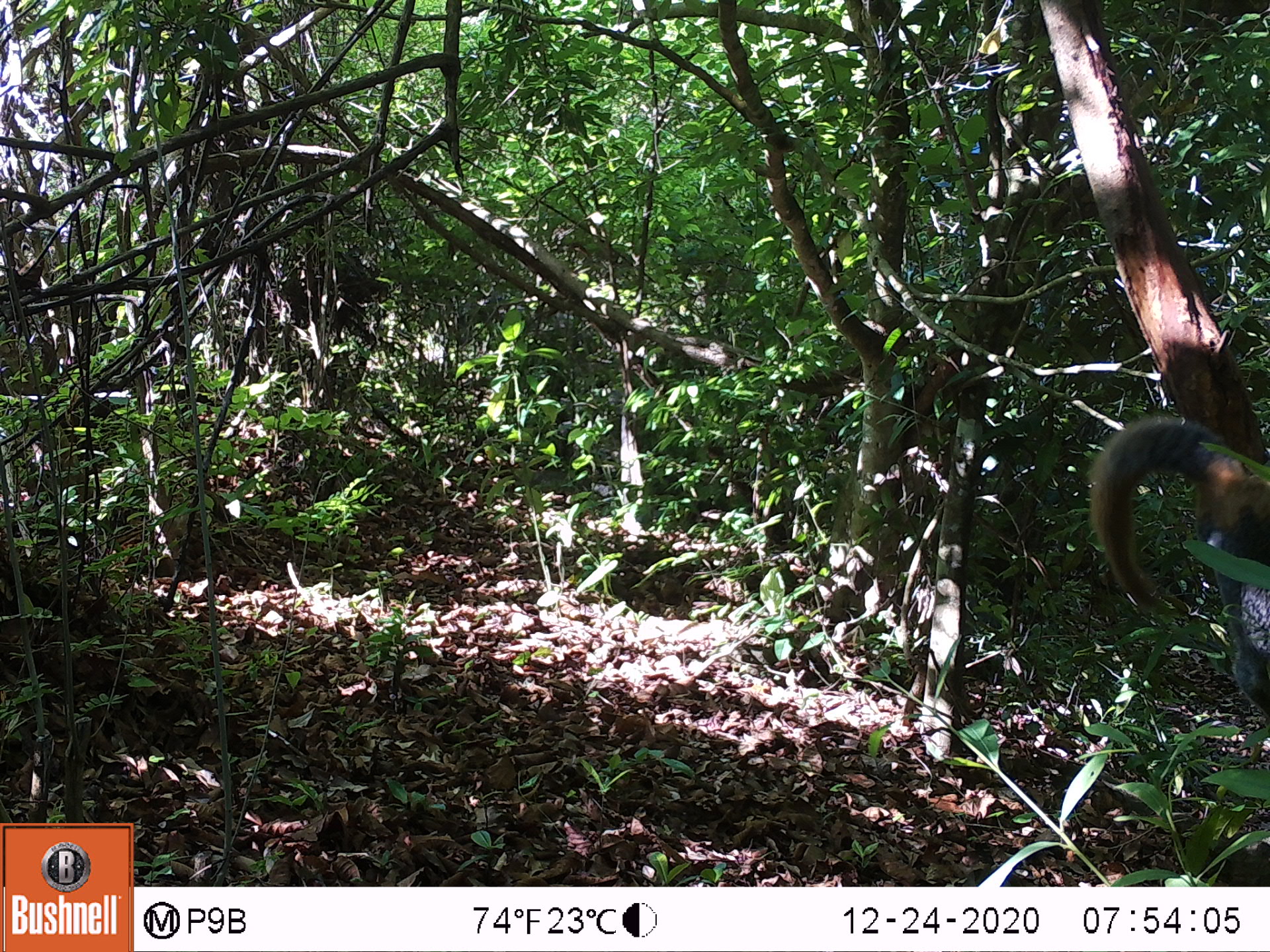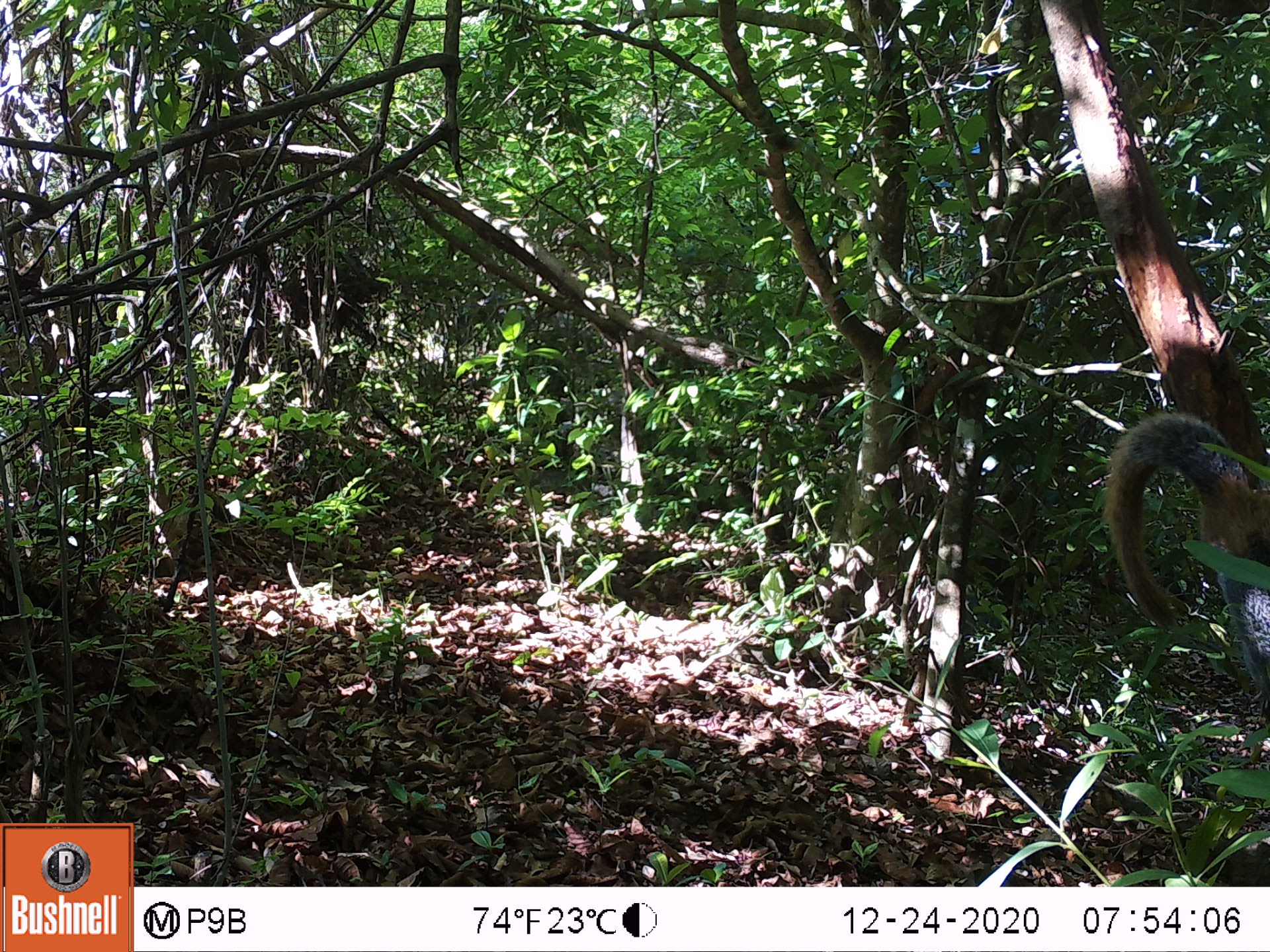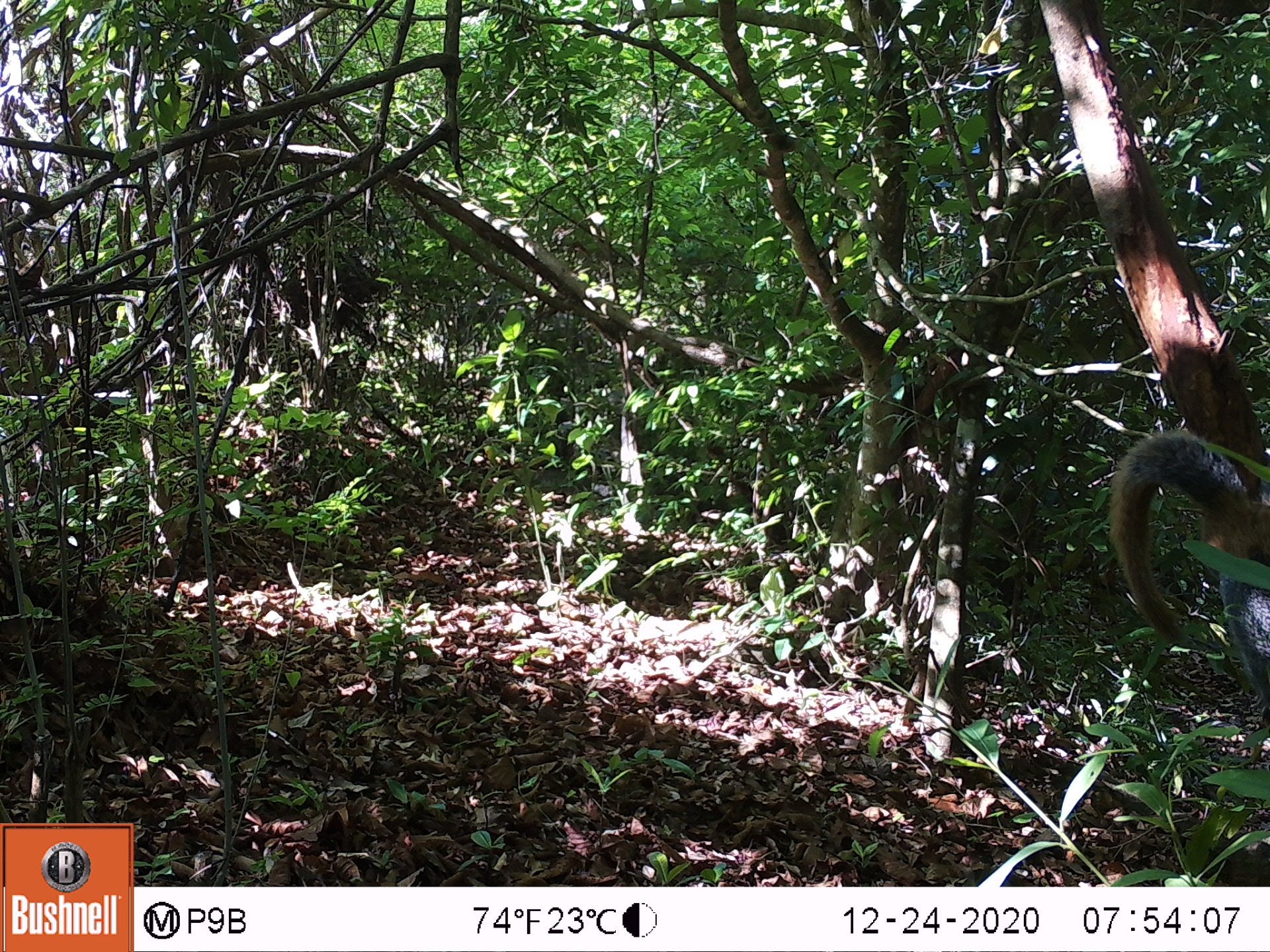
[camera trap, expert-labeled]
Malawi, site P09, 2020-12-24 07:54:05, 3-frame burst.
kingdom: Animalia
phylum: Chordata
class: Mammalia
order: Rodentia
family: Sciuridae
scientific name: Sciuridae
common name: squirrel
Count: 1.